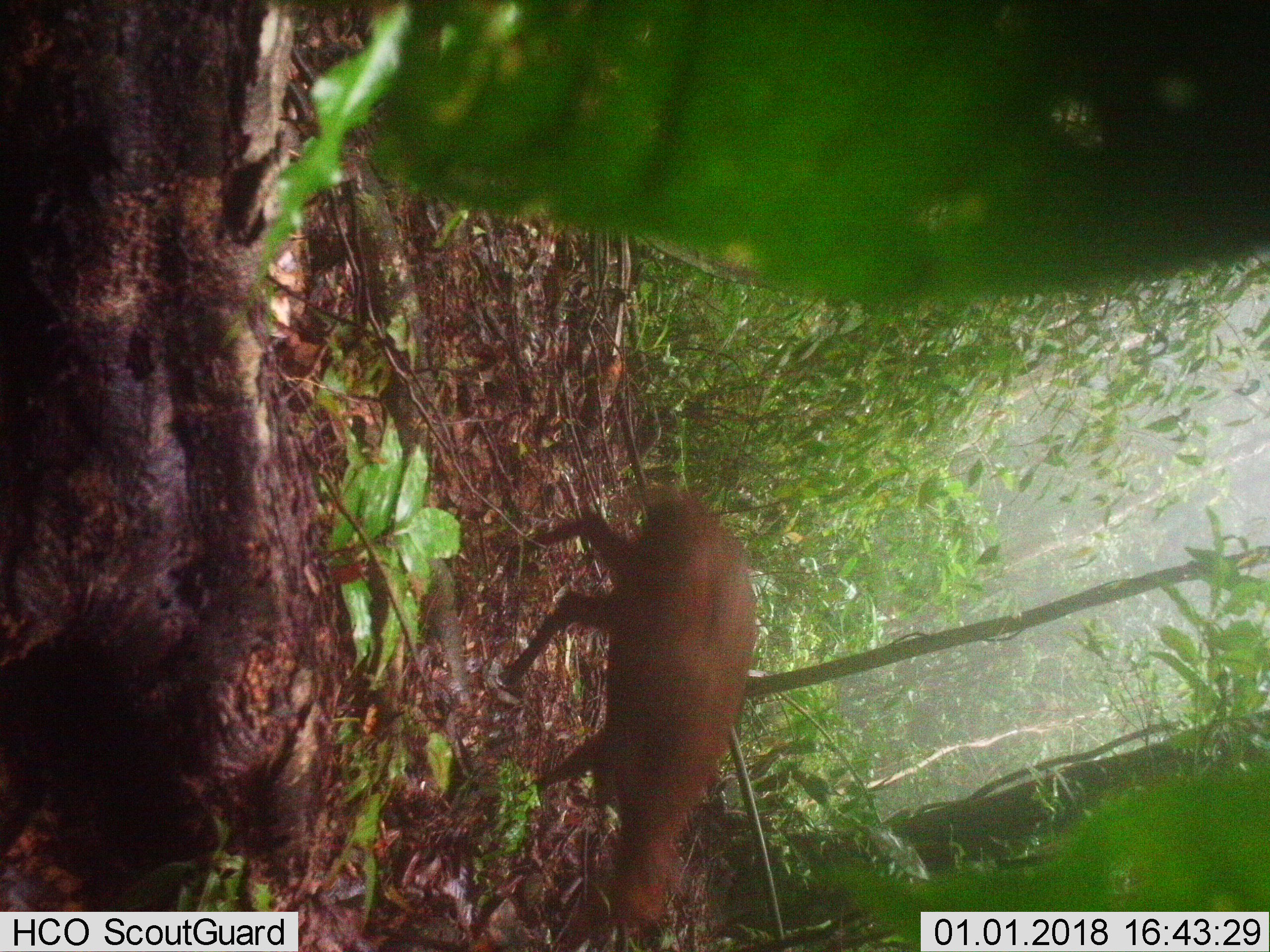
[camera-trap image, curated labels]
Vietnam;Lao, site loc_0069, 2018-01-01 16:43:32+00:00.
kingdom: Animalia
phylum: Chordata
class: Mammalia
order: Artiodactyla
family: Cervidae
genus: Muntiacus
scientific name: Muntiacus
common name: muntjacs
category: unidentified muntjac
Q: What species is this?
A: Unidentified muntjac (muntjacs) (Muntiacus).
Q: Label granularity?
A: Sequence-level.